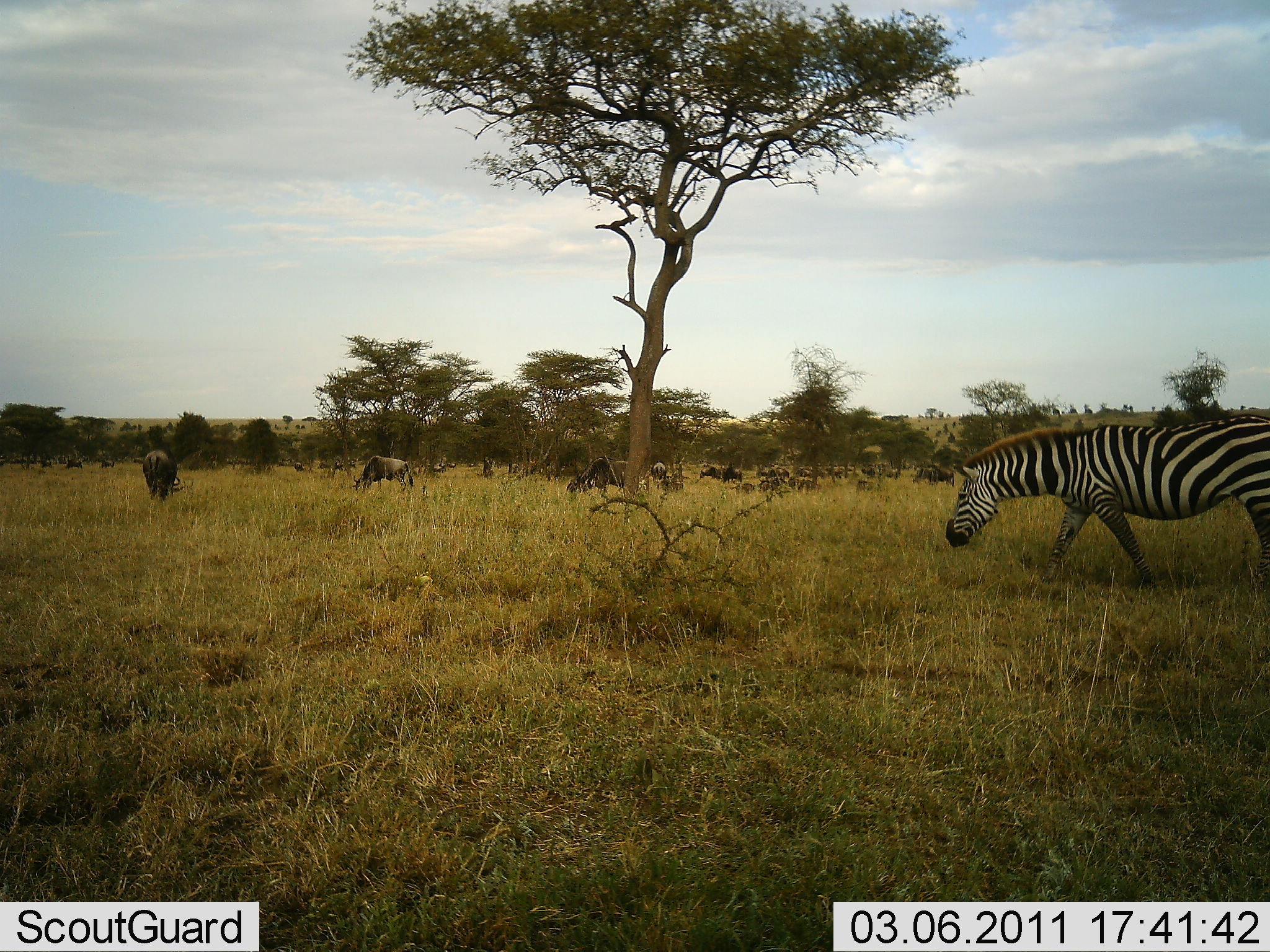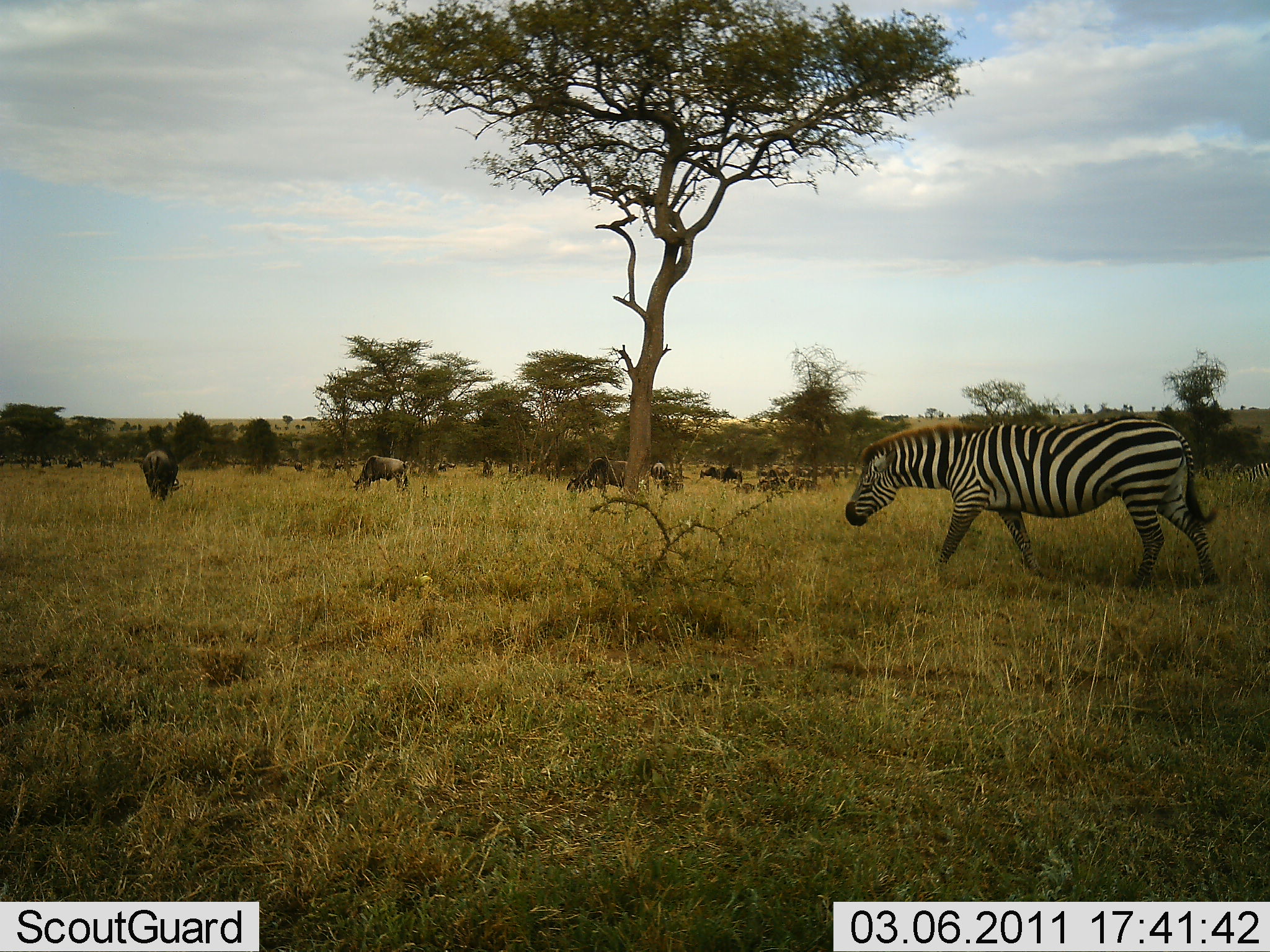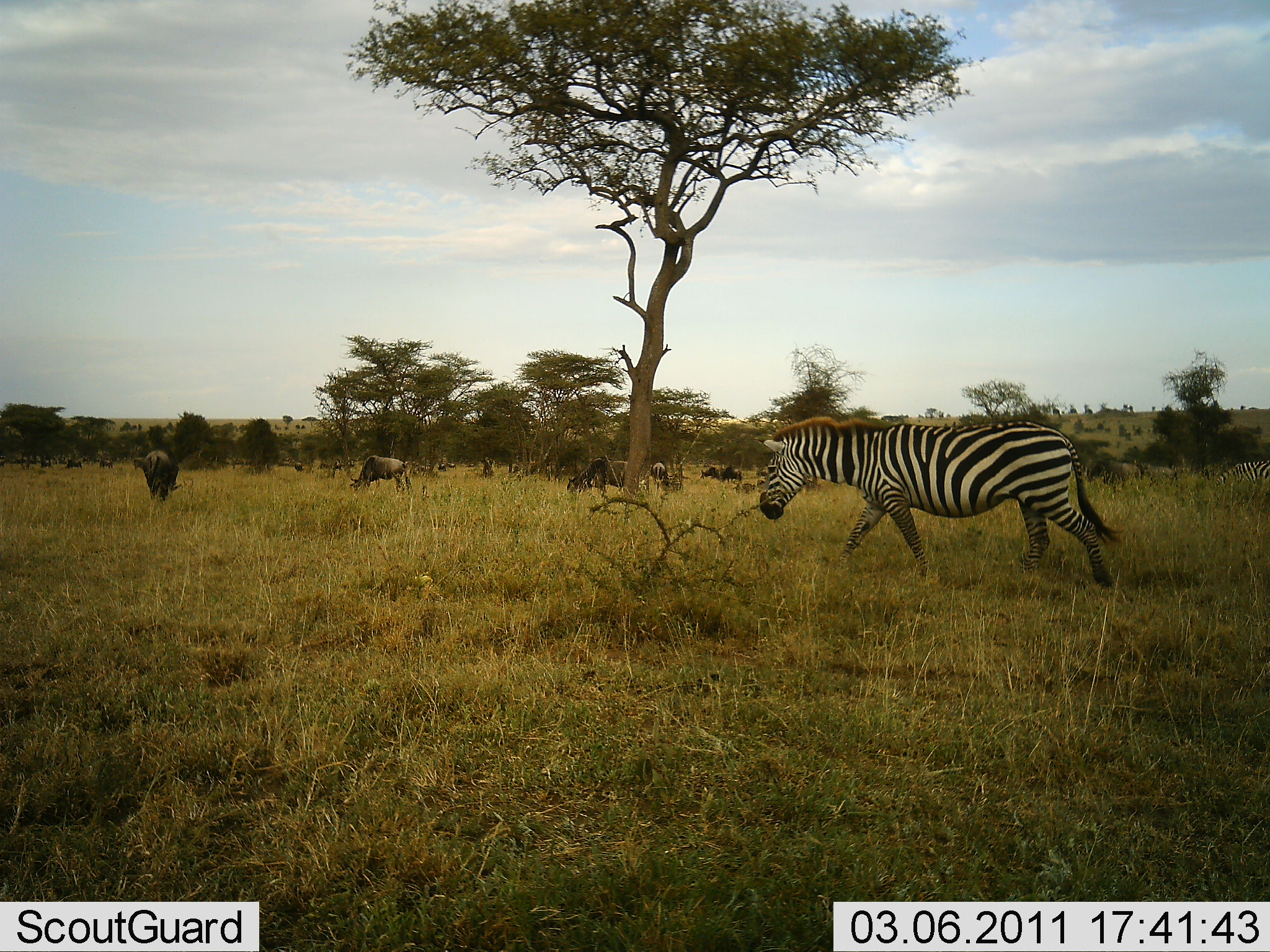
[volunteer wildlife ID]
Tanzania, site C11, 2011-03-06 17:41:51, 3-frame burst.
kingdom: Animalia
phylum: Chordata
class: Mammalia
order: Artiodactyla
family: Bovidae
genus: Connochaetes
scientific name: Connochaetes taurinus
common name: blue wildebeest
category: wildebeest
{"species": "wildebeest (blue wildebeest) (Connochaetes taurinus)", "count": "11-50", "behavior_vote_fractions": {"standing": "70%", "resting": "20%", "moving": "30%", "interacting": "0%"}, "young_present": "0%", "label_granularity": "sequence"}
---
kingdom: Animalia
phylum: Chordata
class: Mammalia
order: Perissodactyla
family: Equidae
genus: Equus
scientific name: Equus quagga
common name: plains zebra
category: zebra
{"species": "zebra (plains zebra) (Equus quagga)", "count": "1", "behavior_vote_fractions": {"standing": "17%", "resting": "0%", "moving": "92%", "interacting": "0%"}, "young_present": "0%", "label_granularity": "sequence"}